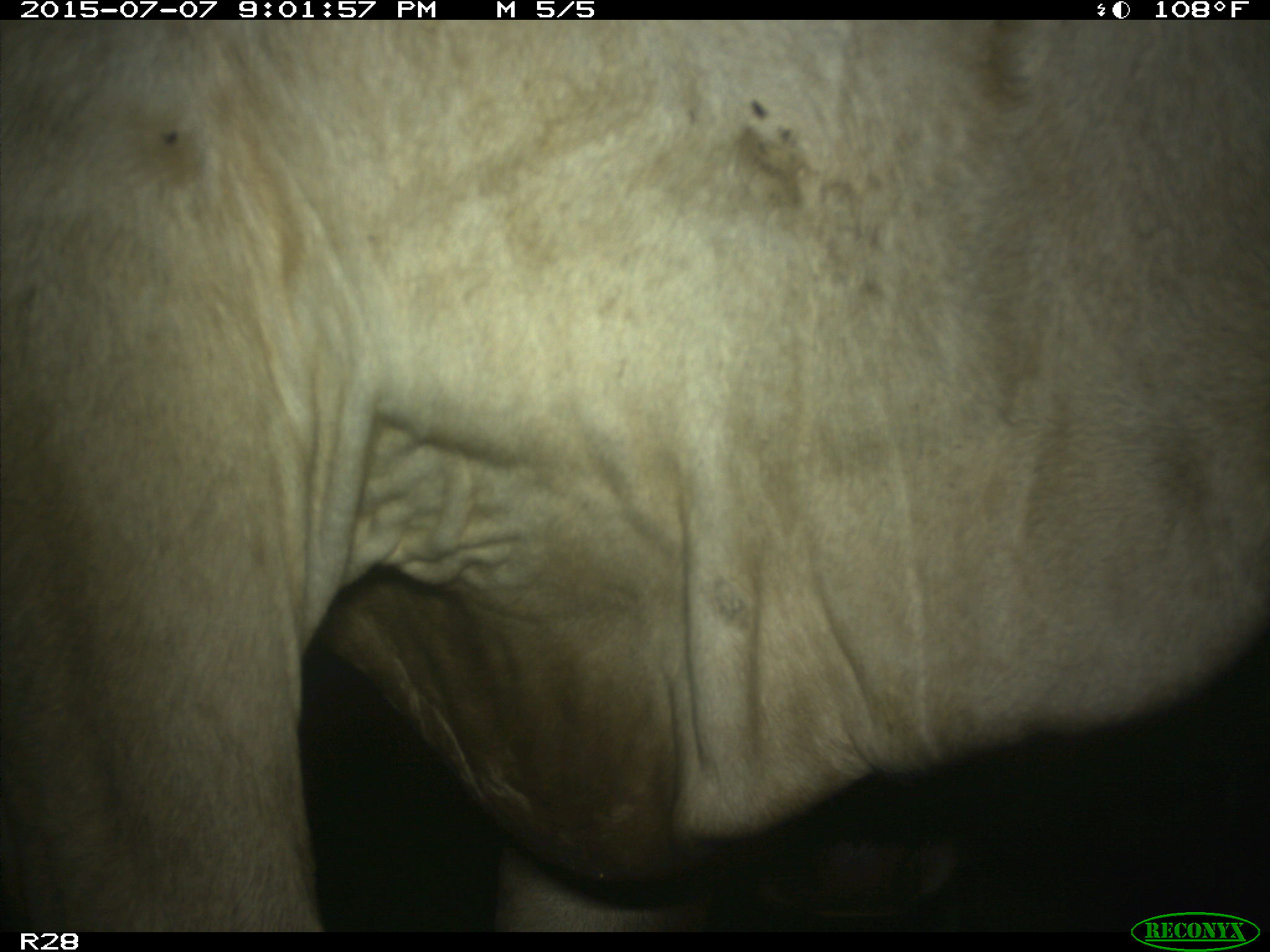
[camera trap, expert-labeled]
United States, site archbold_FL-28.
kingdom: Animalia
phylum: Chordata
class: Mammalia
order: Artiodactyla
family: Bovidae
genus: Bos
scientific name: Bos taurus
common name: domestic cow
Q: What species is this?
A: Bos taurus (domestic cow).